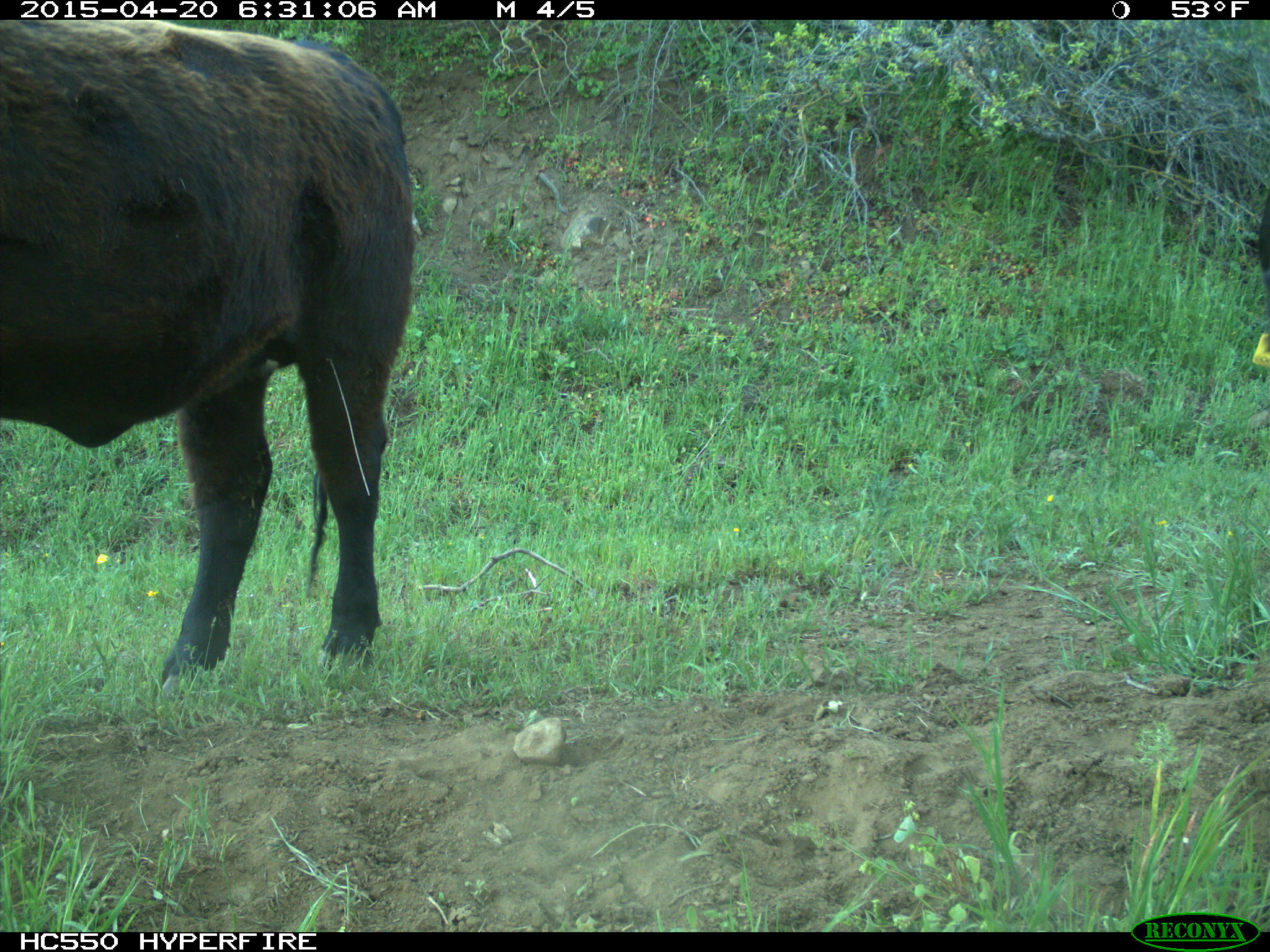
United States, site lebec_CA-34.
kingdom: Animalia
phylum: Chordata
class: Mammalia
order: Artiodactyla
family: Bovidae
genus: Bos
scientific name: Bos taurus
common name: domestic cow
Bos taurus (domestic cow).